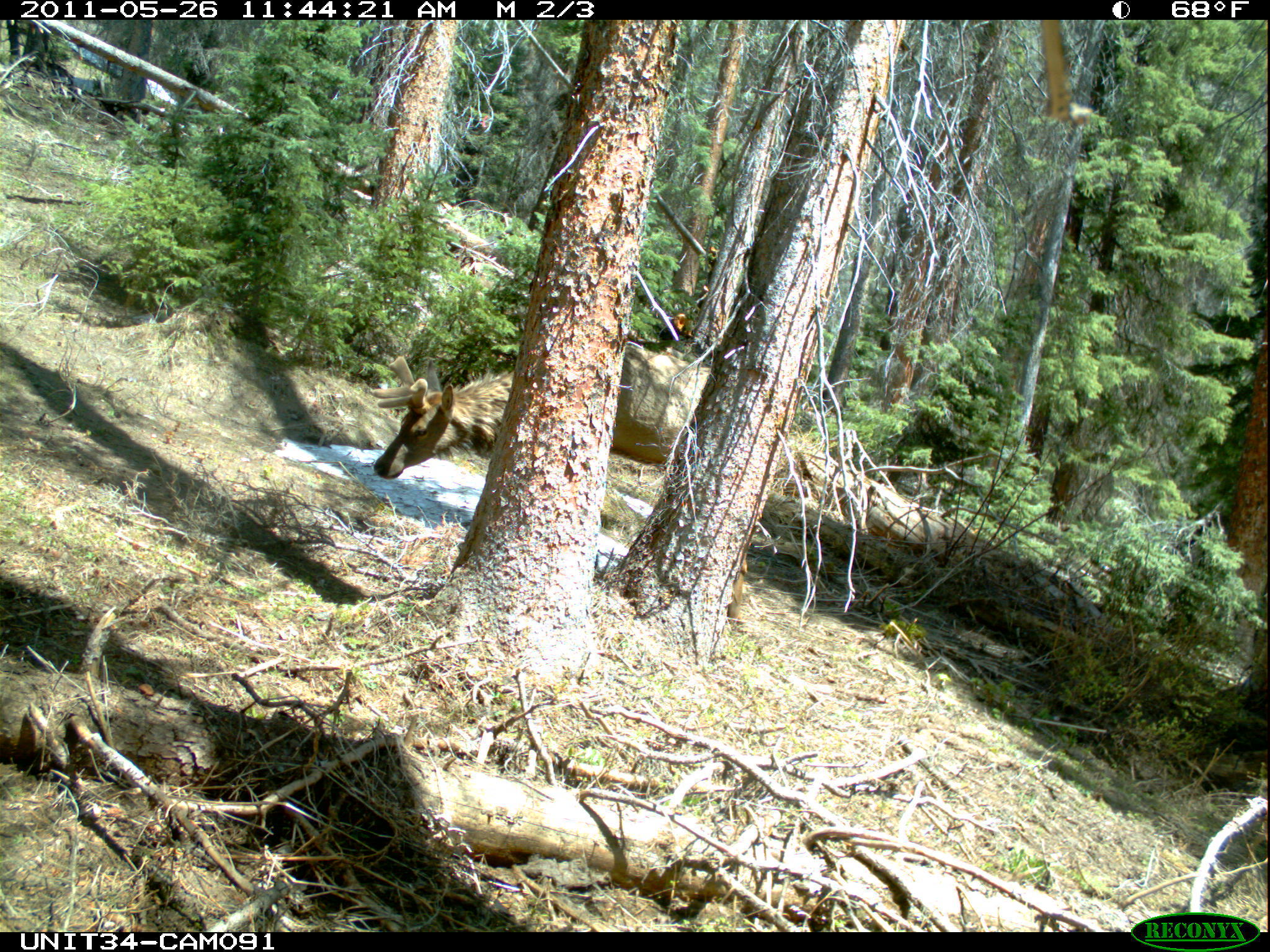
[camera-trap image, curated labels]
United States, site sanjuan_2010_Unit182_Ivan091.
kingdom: Animalia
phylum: Chordata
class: Mammalia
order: Artiodactyla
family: Cervidae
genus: Cervus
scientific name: Cervus elaphus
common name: red deer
Cervus elaphus (red deer).